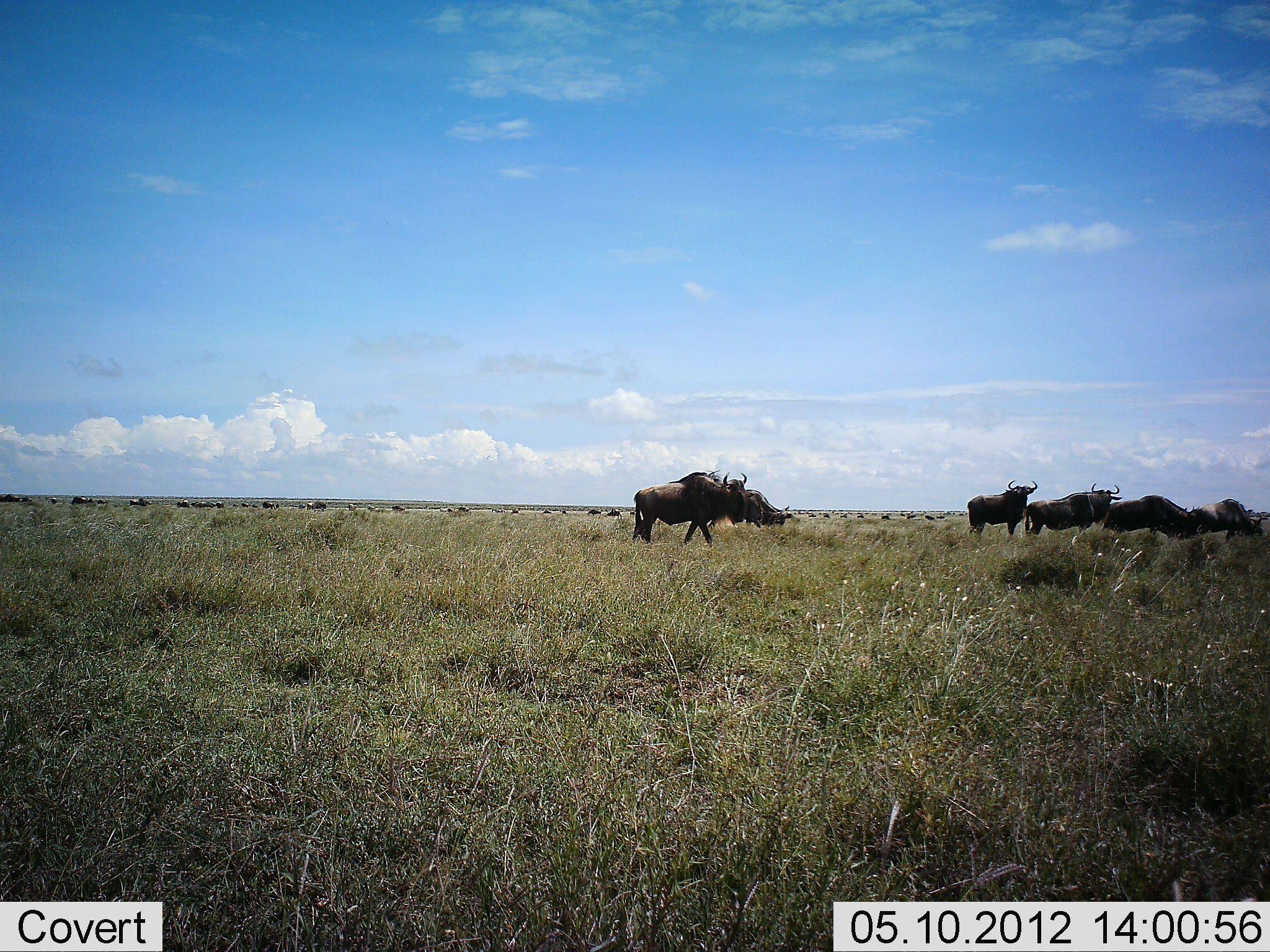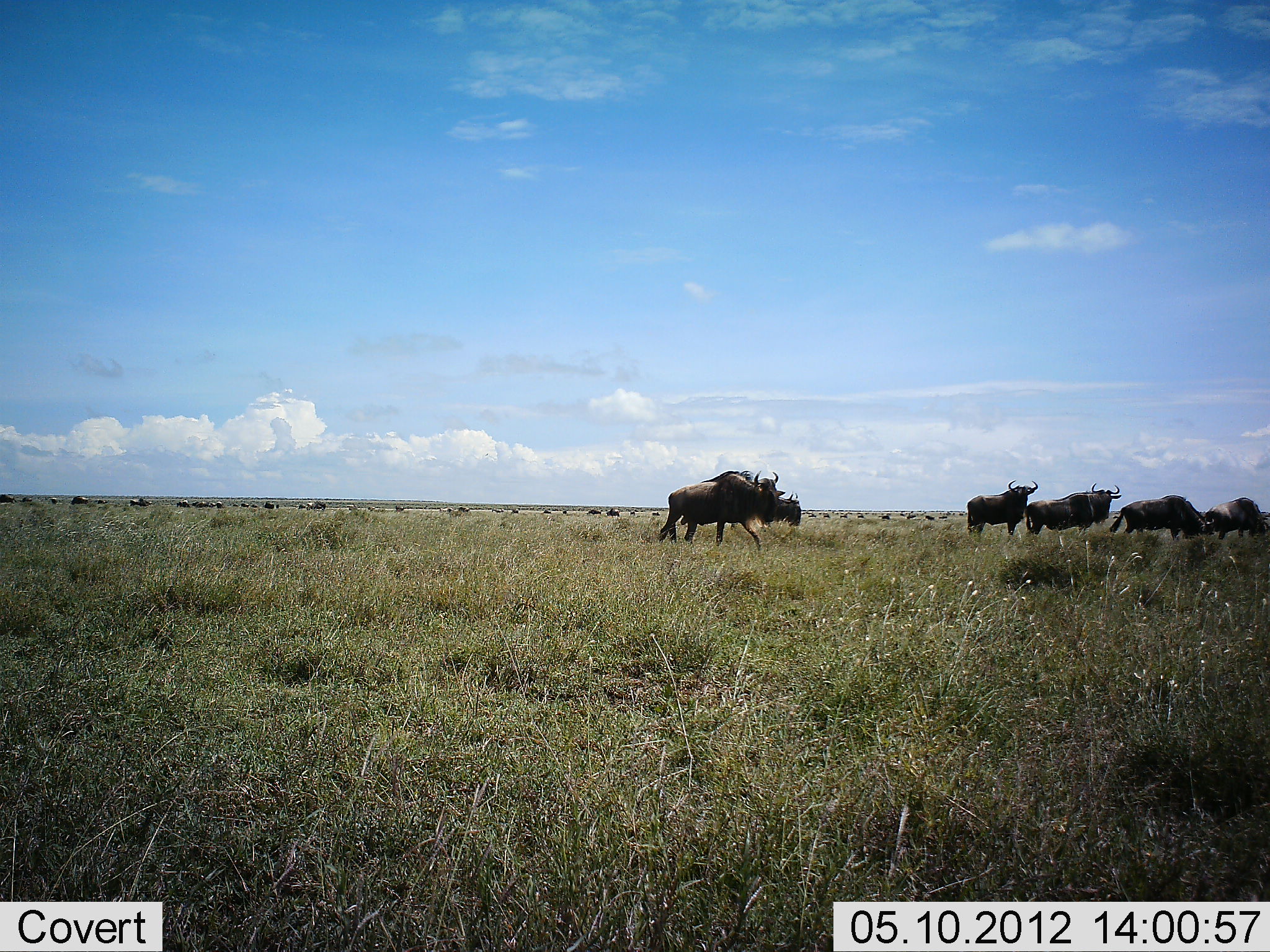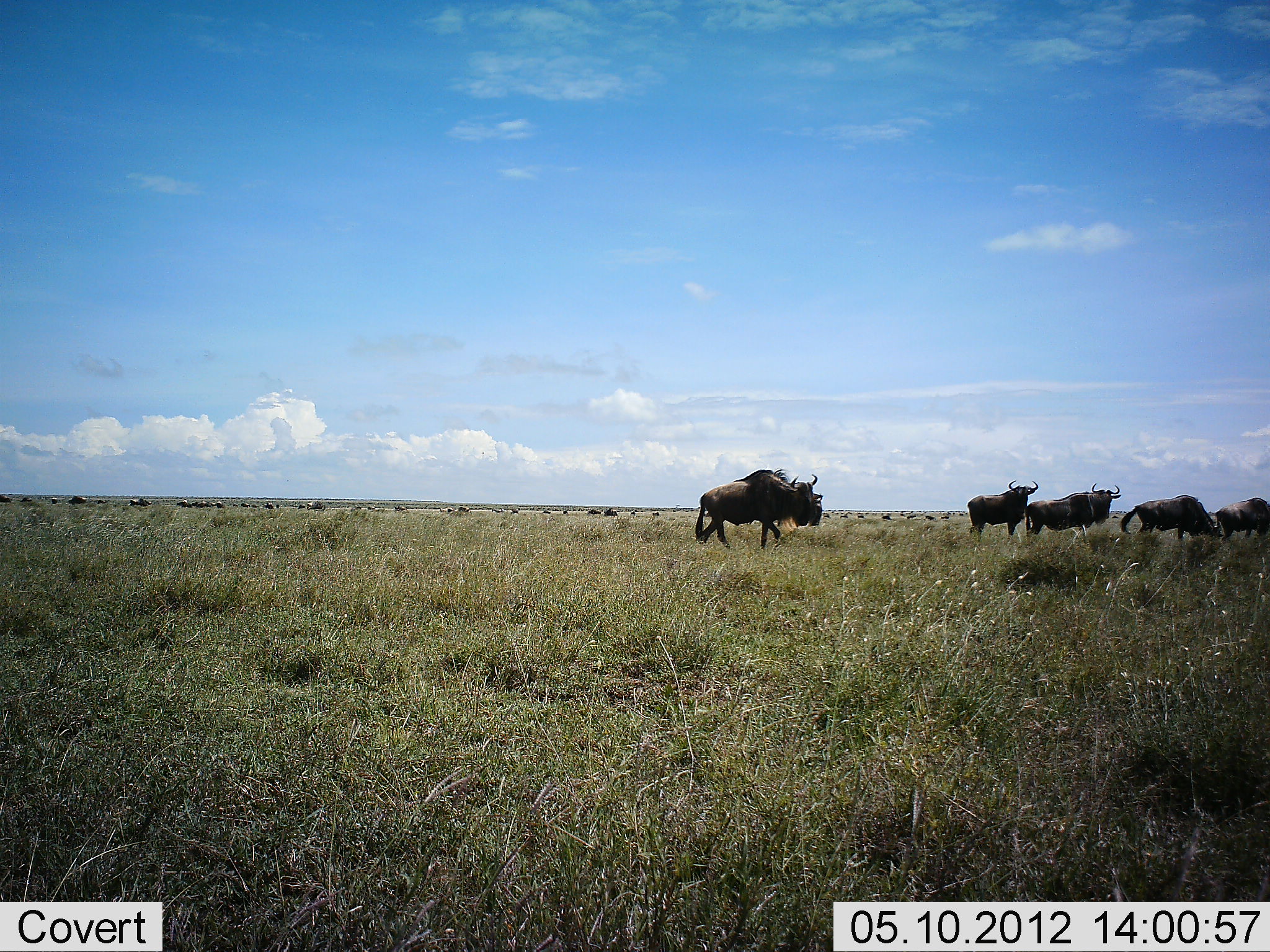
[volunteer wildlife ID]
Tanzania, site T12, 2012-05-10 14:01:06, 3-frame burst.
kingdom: Animalia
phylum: Chordata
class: Mammalia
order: Artiodactyla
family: Bovidae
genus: Connochaetes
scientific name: Connochaetes taurinus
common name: blue wildebeest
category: wildebeest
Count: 11-50.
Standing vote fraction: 70%.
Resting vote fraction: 0%.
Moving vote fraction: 100%.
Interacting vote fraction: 10%.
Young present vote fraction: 0%.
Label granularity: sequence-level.